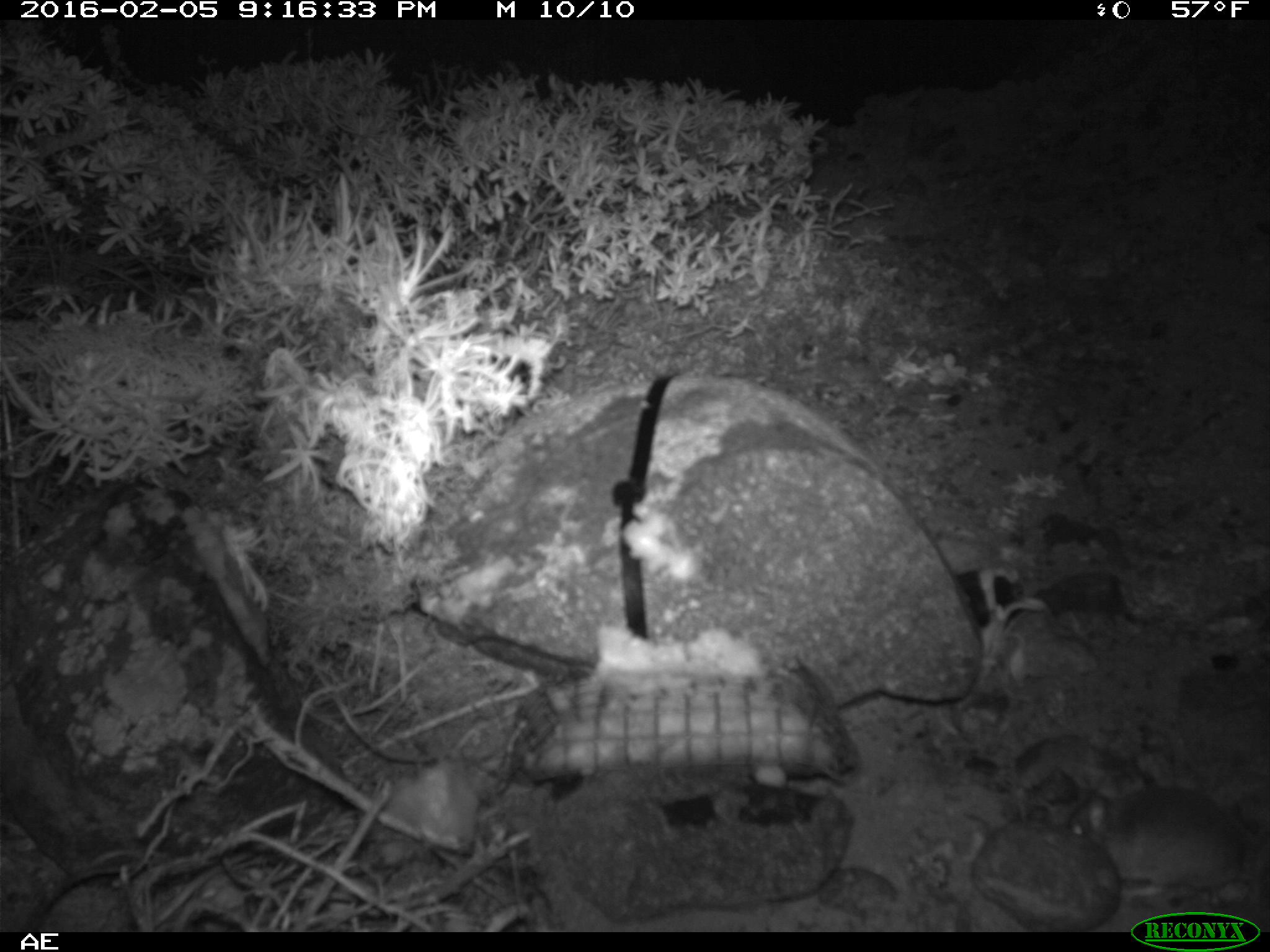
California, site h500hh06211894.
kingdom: Animalia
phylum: Chordata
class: Mammalia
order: Rodentia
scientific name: Rodentia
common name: rodent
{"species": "rodent (Rodentia)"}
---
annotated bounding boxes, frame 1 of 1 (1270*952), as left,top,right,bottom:
rodent: 1065,767,1269,897